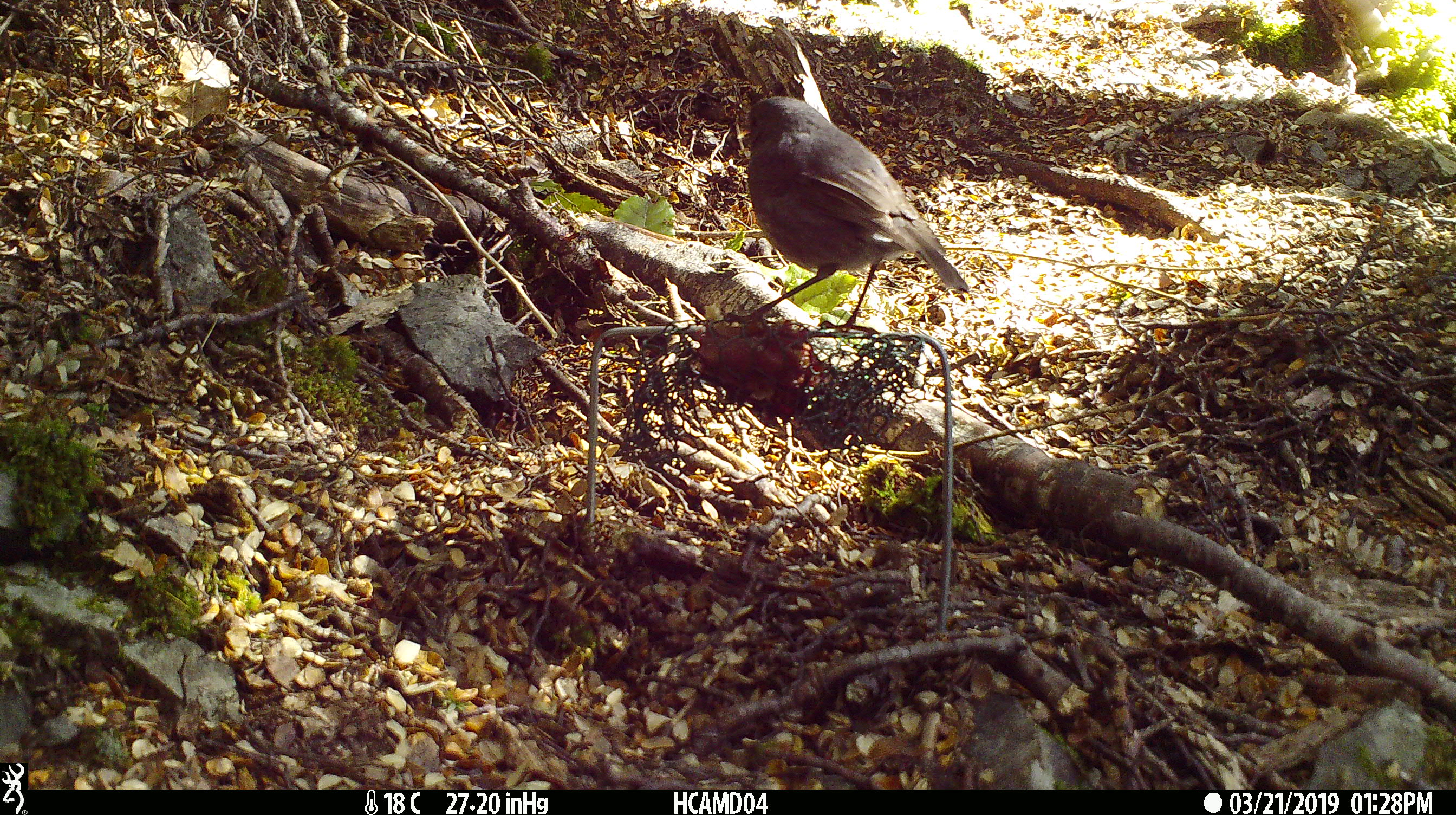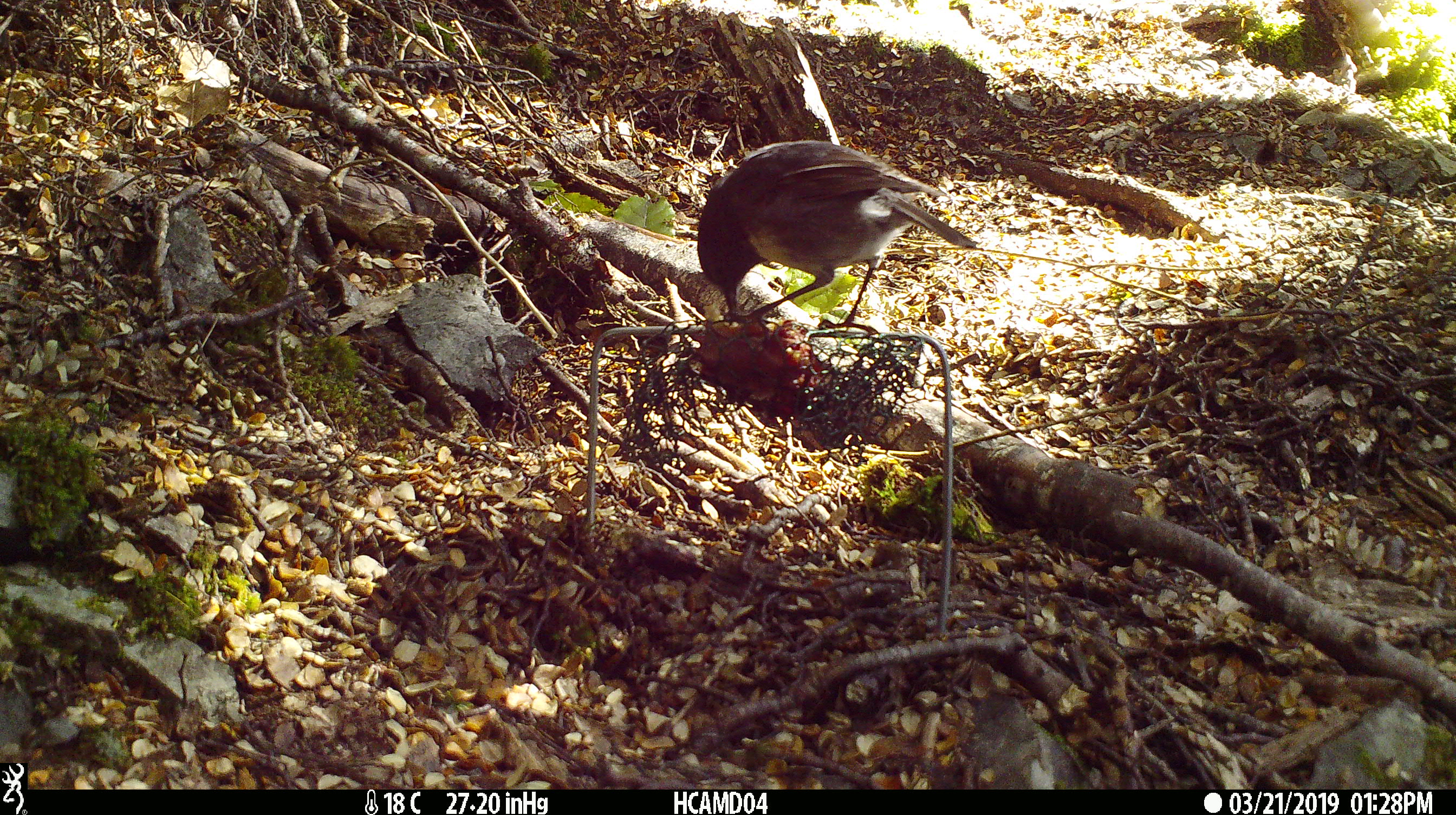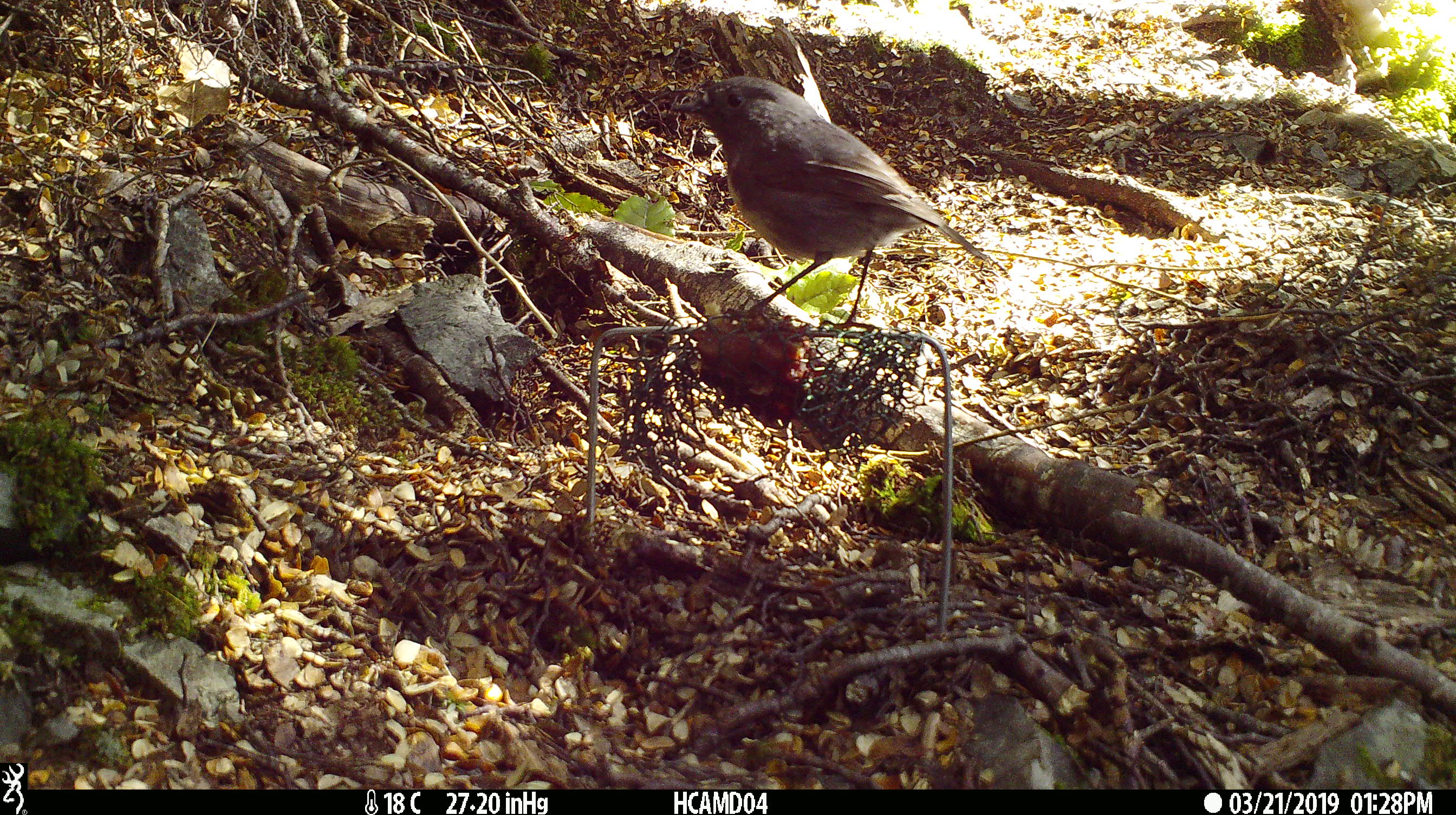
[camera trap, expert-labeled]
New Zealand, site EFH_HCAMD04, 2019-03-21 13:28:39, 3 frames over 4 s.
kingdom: Animalia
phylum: Chordata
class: Aves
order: Passeriformes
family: Petroicidae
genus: Petroica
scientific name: Petroica australis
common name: new zealand robin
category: robin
Robin (new zealand robin) (Petroica australis).